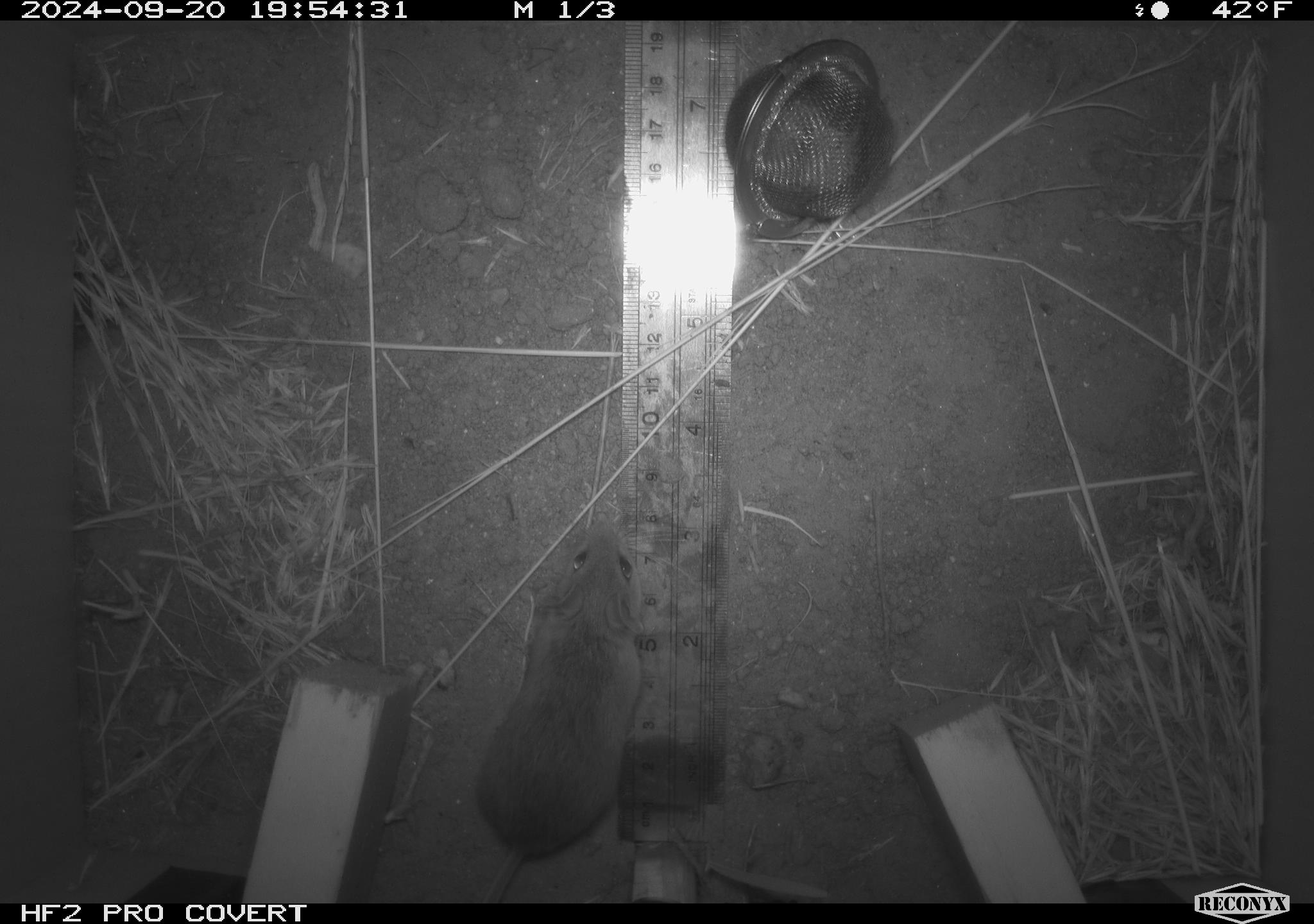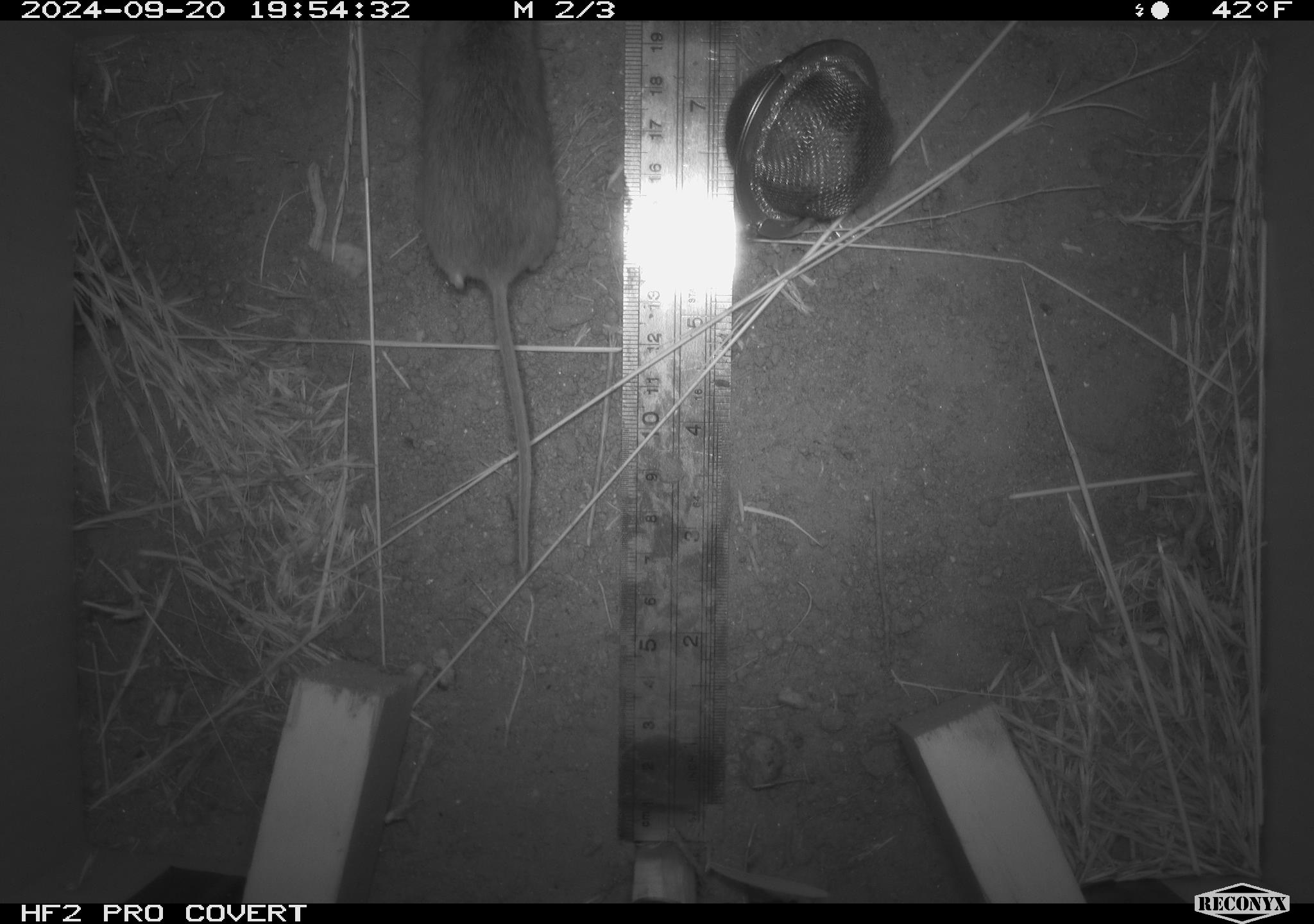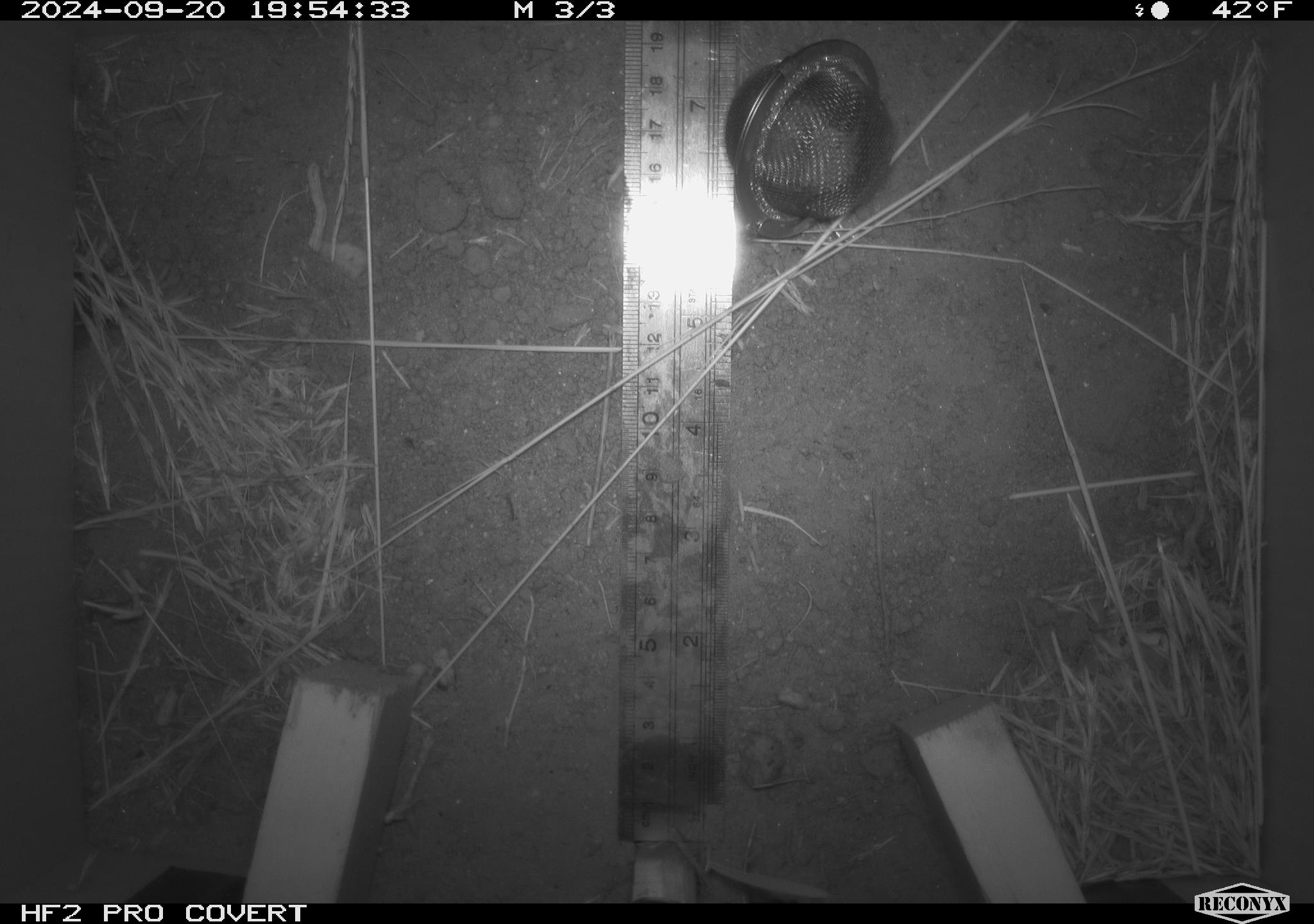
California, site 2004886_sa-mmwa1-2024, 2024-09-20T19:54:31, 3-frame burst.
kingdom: Animalia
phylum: Chordata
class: Mammalia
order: Rodentia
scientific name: Rodentia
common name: mouse species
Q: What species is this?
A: Mouse species (Rodentia).